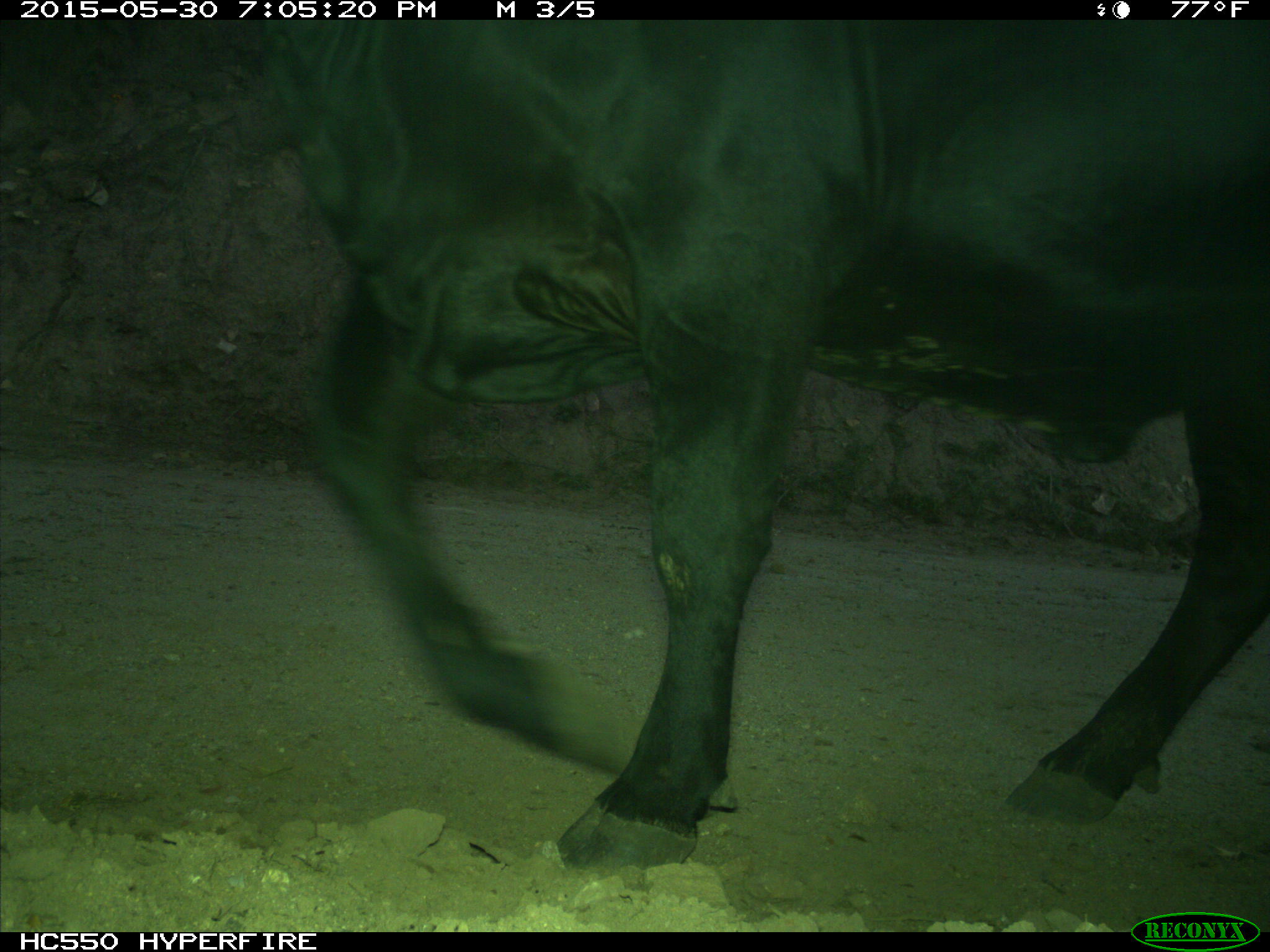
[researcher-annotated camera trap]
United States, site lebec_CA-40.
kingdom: Animalia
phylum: Chordata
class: Mammalia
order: Artiodactyla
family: Bovidae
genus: Bos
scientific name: Bos taurus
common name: domestic cow